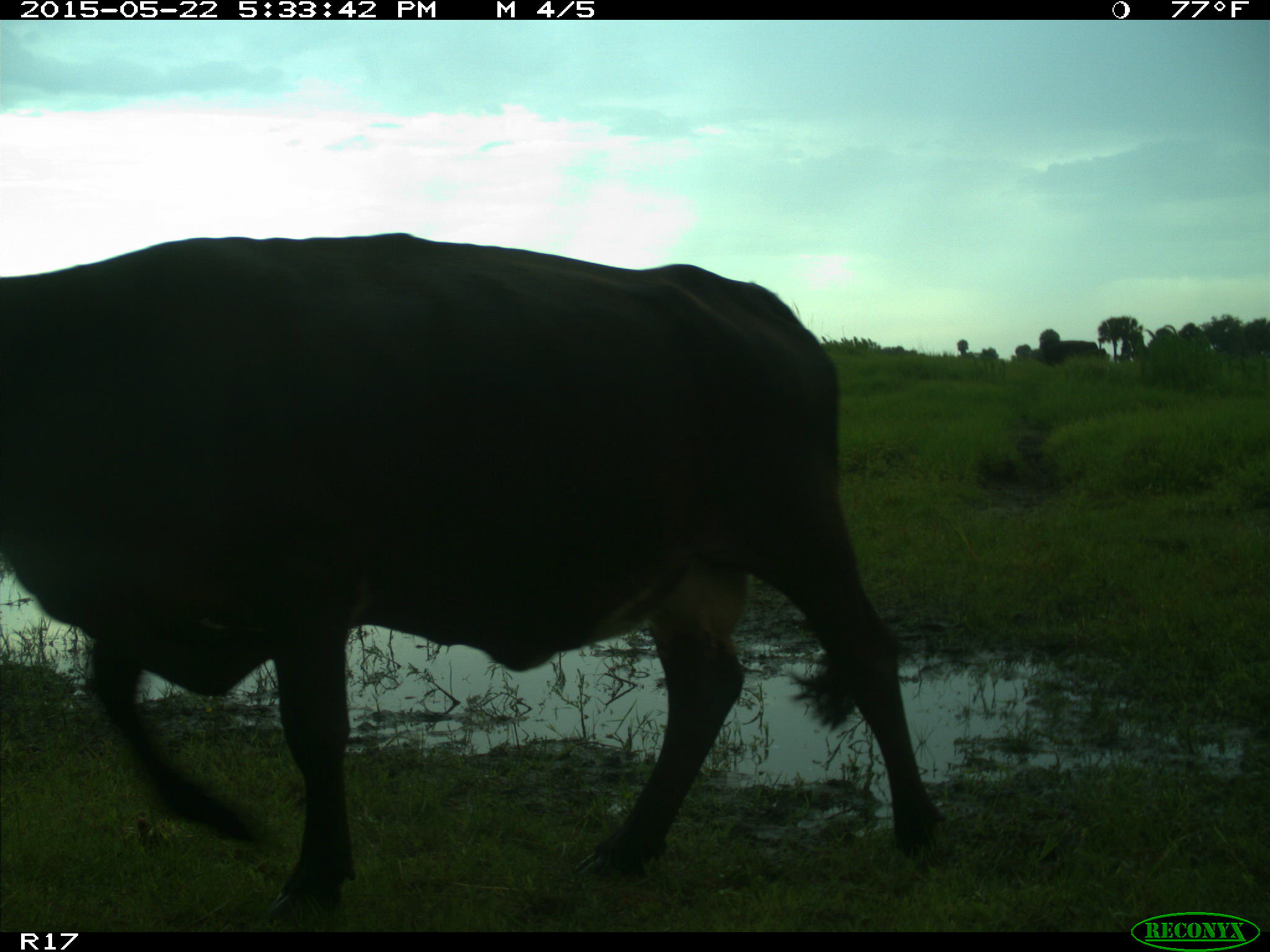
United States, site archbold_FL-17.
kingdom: Animalia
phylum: Chordata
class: Mammalia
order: Artiodactyla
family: Bovidae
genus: Bos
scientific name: Bos taurus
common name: domestic cow